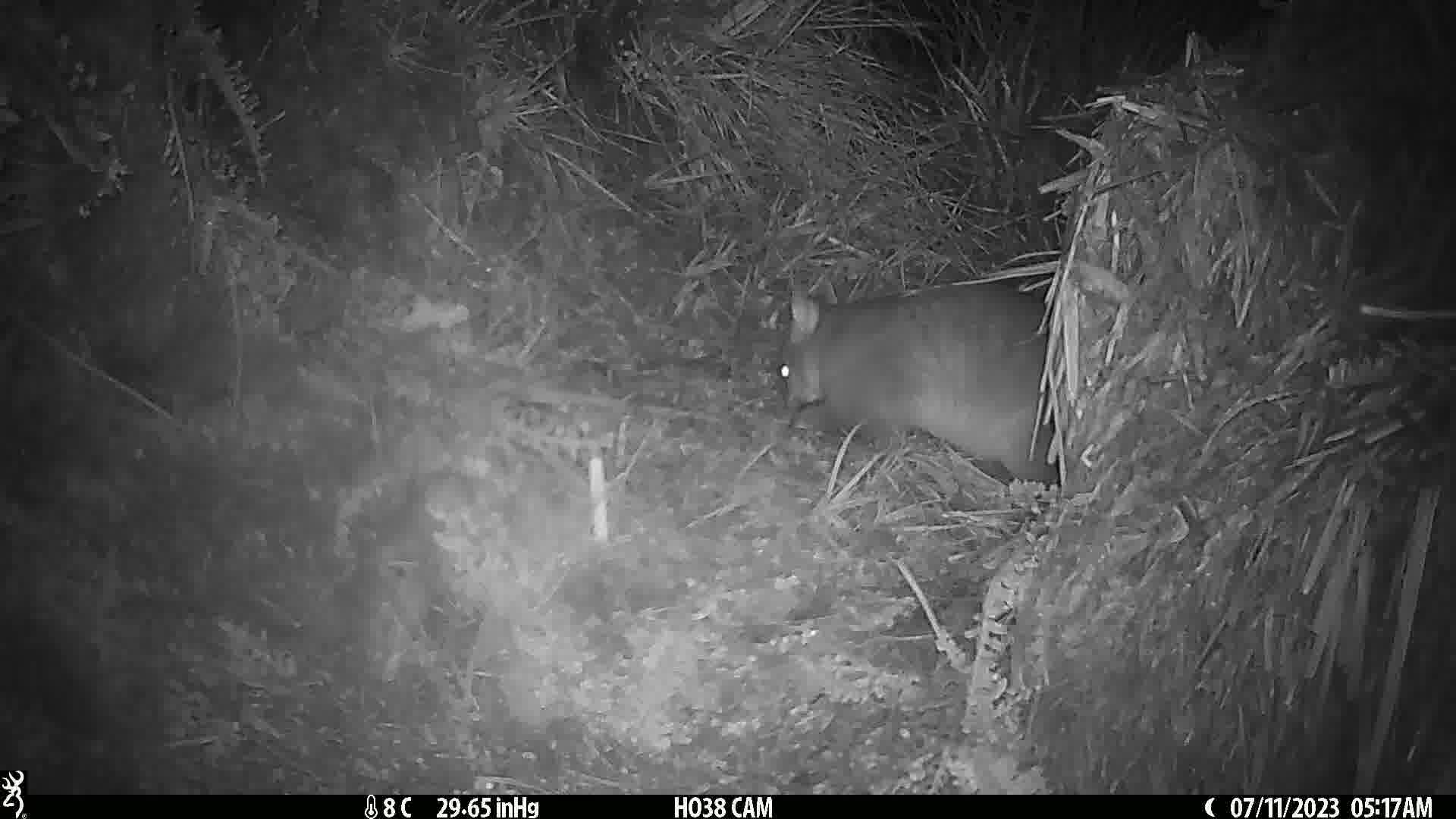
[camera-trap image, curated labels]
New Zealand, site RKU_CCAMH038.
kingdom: Animalia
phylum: Chordata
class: Mammalia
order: Diprotodontia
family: Phalangeridae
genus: Trichosurus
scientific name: Trichosurus vulpecula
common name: common brushtail possum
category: possum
Possum (common brushtail possum) (Trichosurus vulpecula).